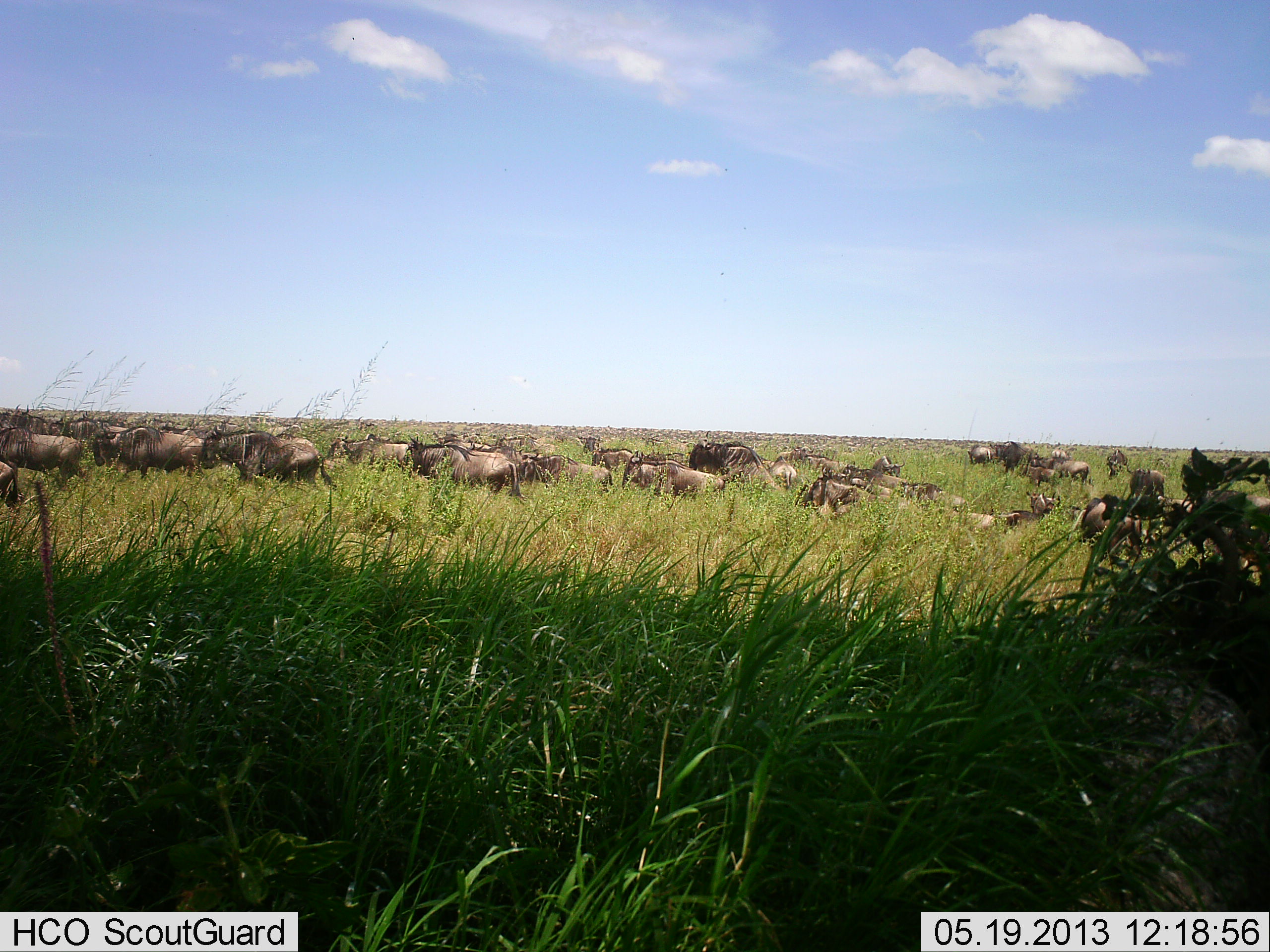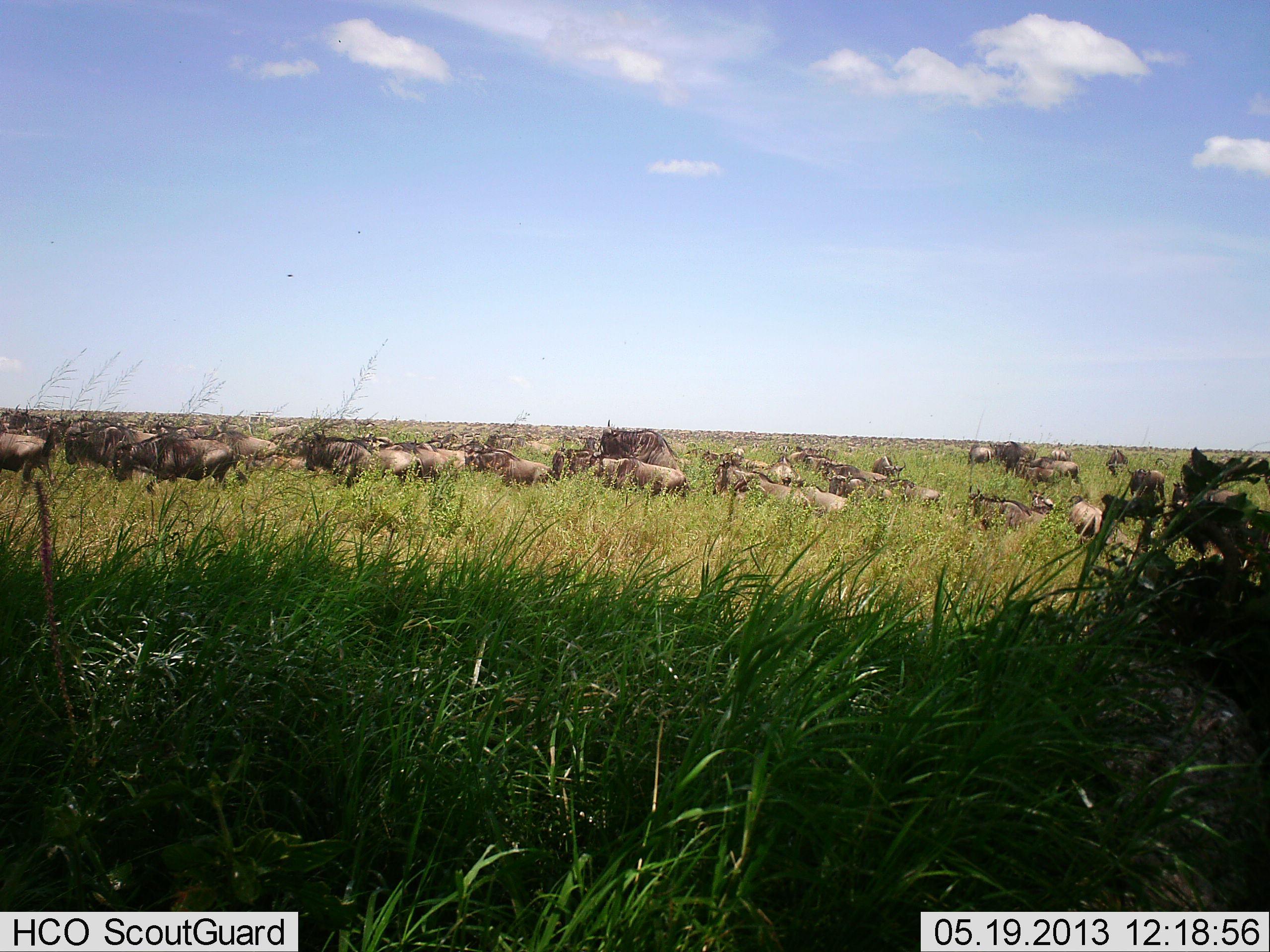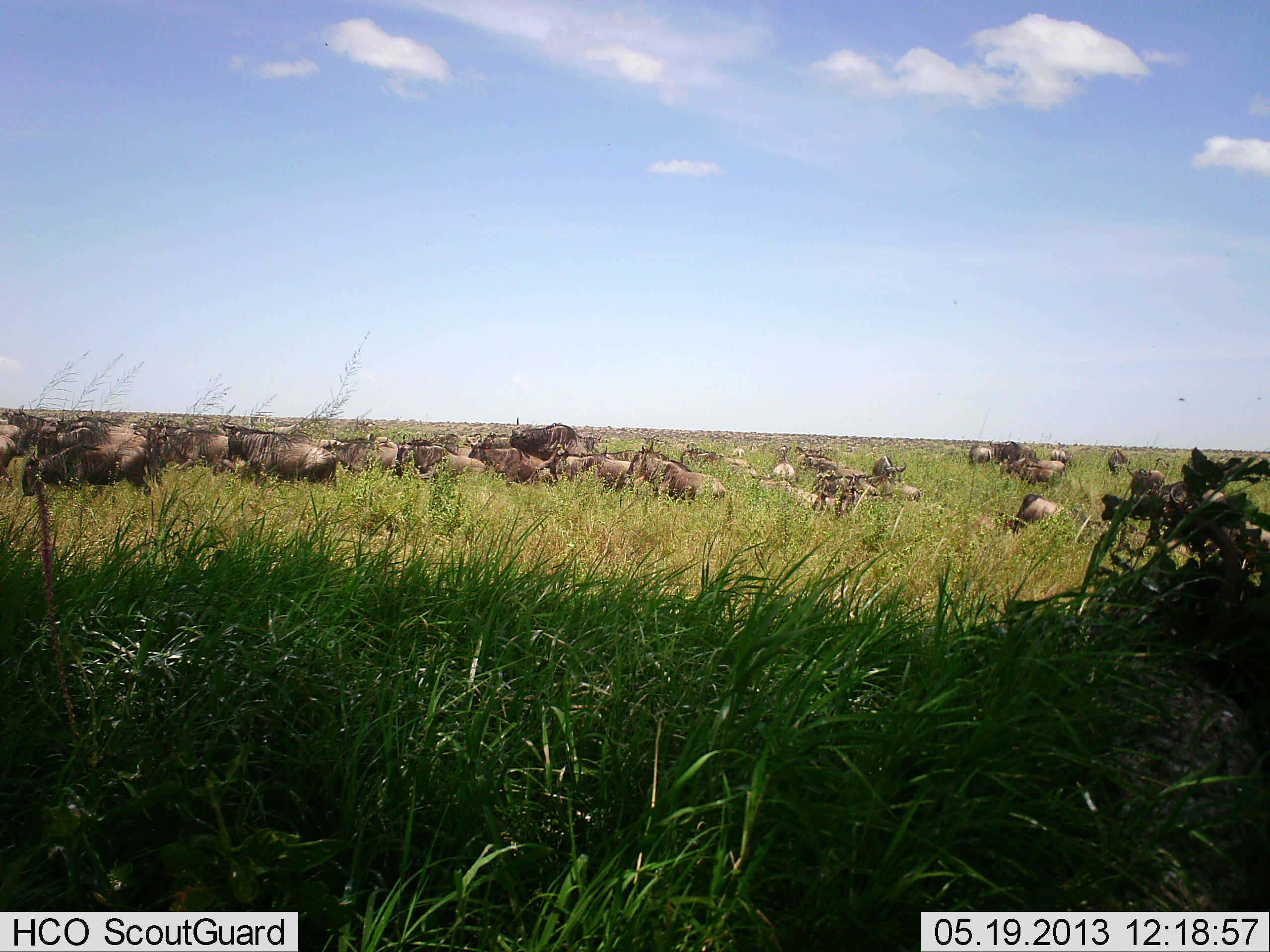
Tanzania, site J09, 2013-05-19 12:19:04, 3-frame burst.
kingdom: Animalia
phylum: Chordata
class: Mammalia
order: Artiodactyla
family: Bovidae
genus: Connochaetes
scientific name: Connochaetes taurinus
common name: blue wildebeest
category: wildebeest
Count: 11-50.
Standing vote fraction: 21%.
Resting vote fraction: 8%.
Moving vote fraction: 100%.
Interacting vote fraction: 17%.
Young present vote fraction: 8%.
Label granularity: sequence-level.